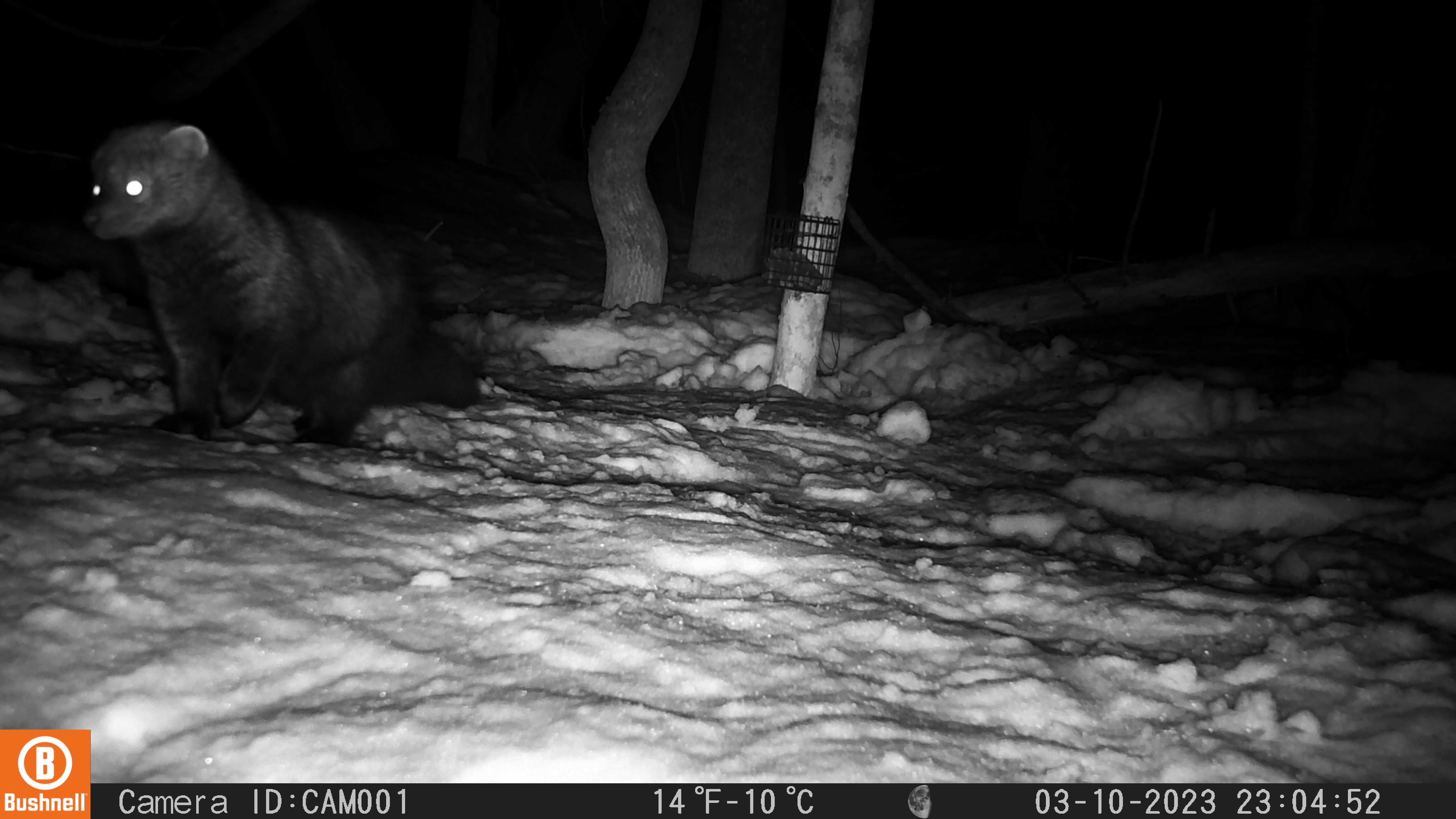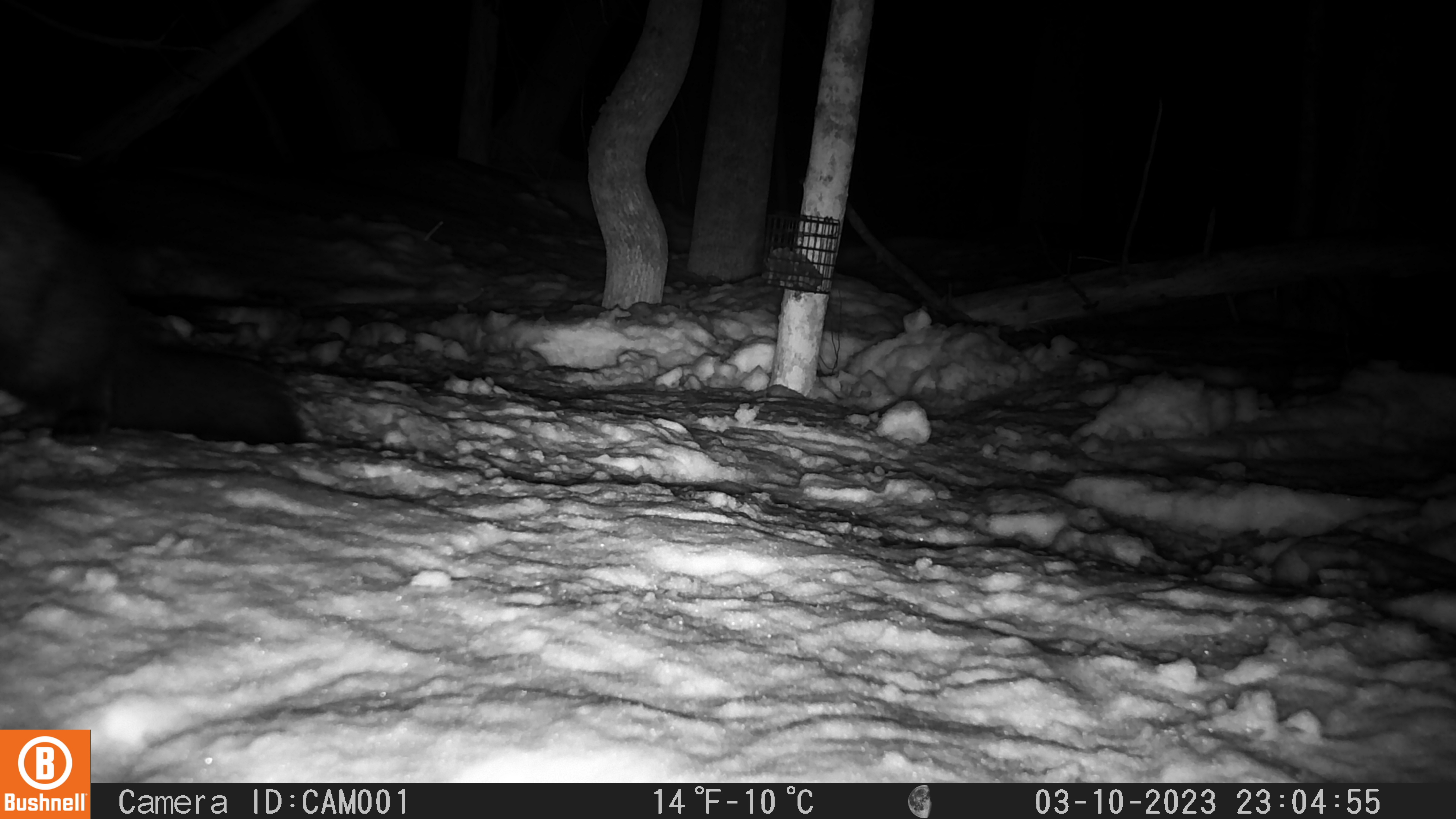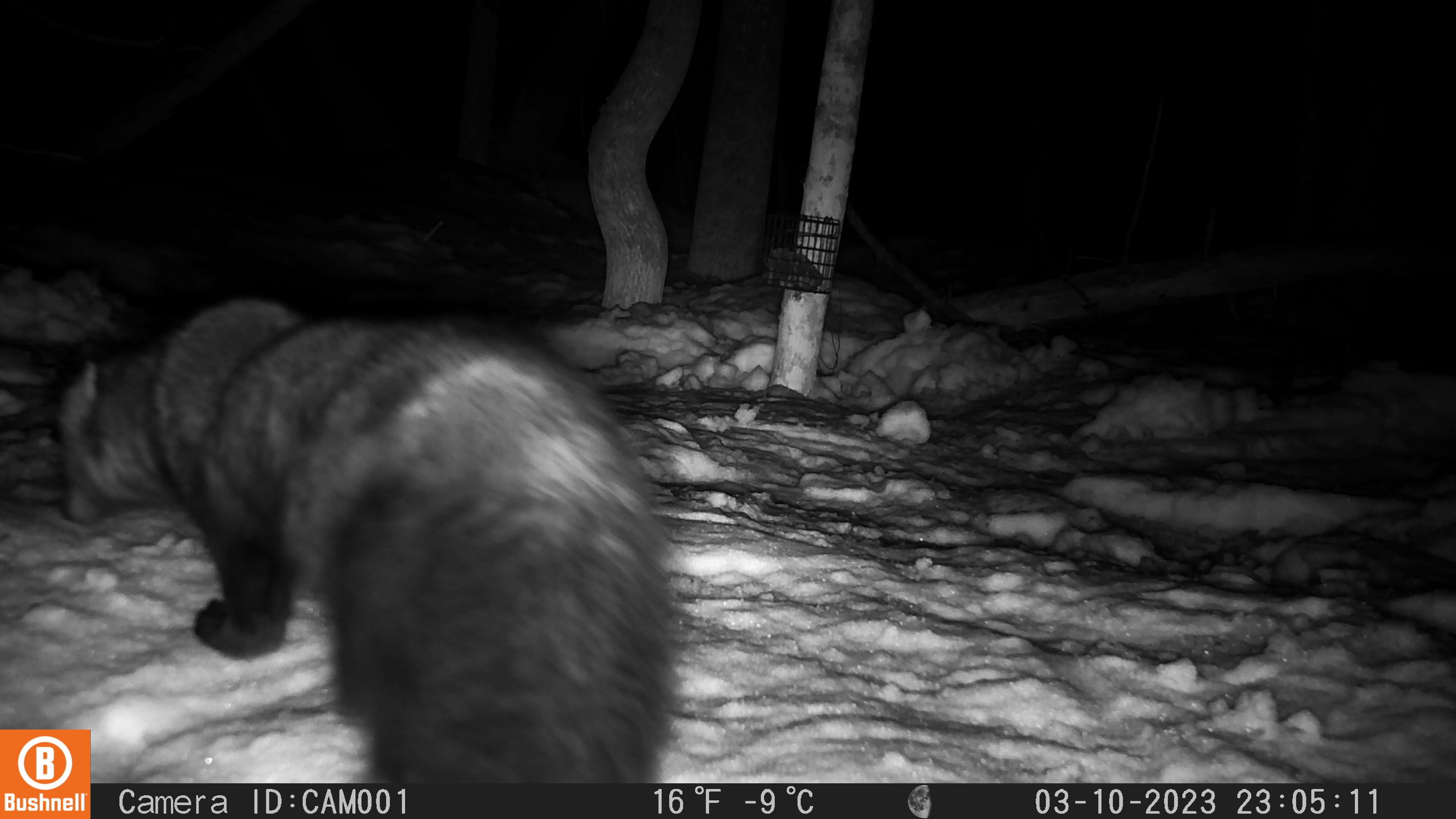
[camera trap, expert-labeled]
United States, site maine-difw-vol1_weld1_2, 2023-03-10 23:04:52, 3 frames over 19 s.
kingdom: Animalia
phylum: Chordata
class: Mammalia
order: Carnivora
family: Mustelidae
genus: Pekania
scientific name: Pekania pennanti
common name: fisher